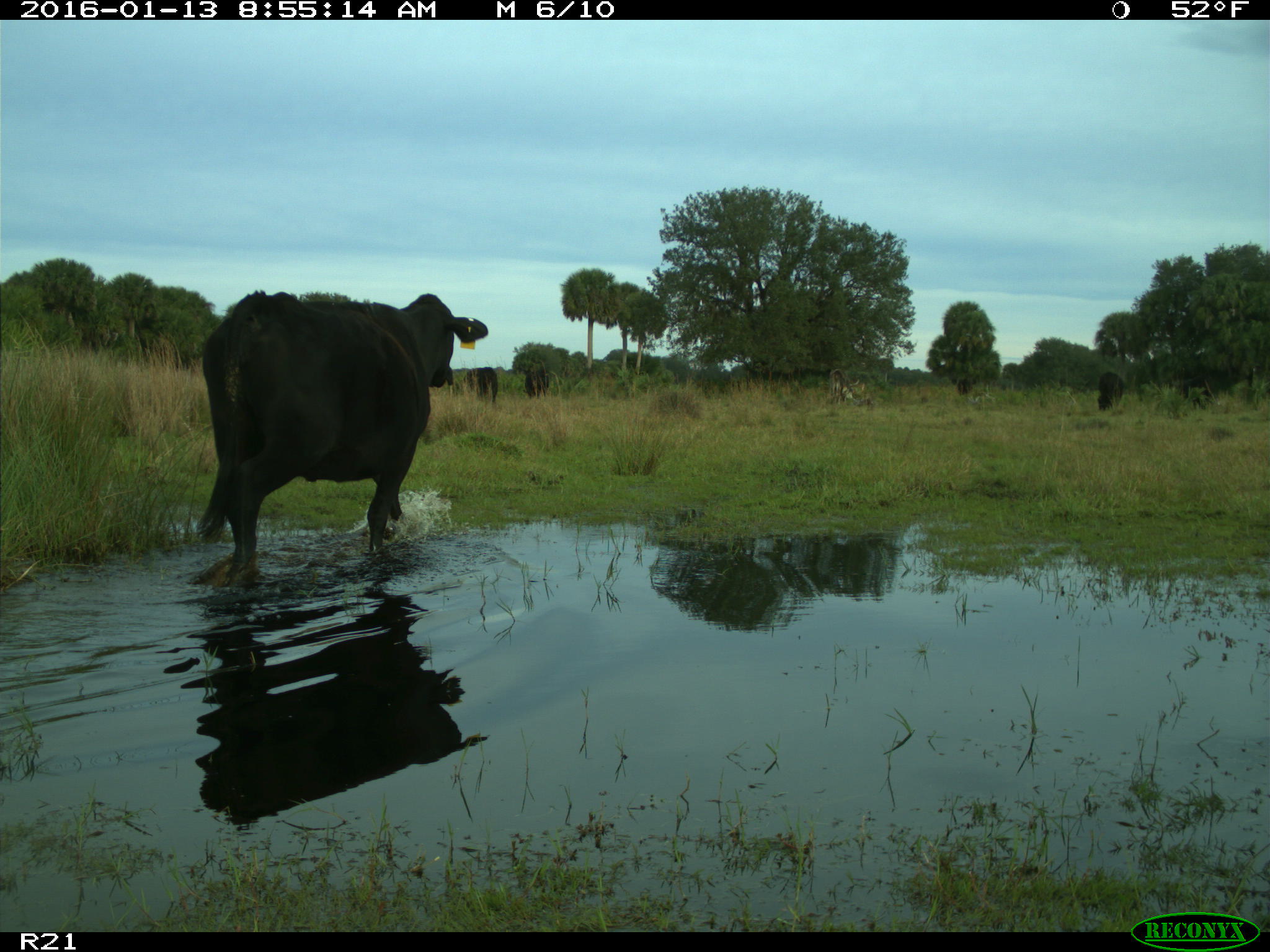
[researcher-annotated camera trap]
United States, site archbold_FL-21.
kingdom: Animalia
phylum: Chordata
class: Mammalia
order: Artiodactyla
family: Bovidae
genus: Bos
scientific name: Bos taurus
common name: domestic cow